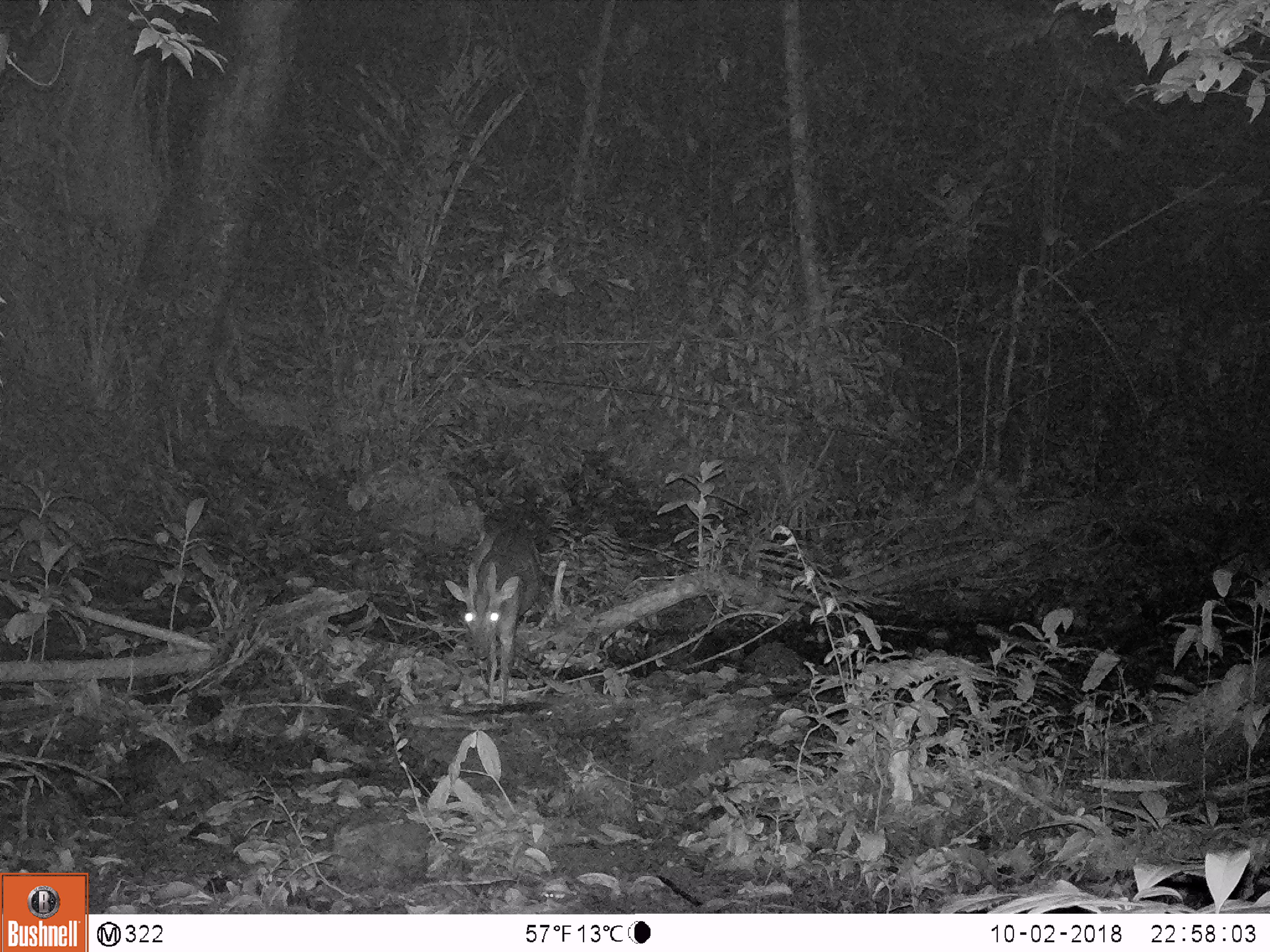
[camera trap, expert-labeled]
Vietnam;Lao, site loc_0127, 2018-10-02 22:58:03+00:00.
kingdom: Animalia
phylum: Chordata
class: Mammalia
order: Artiodactyla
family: Cervidae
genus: Muntiacus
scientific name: Muntiacus vuquangensis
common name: large-antlered muntjac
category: large antlered muntjac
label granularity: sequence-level